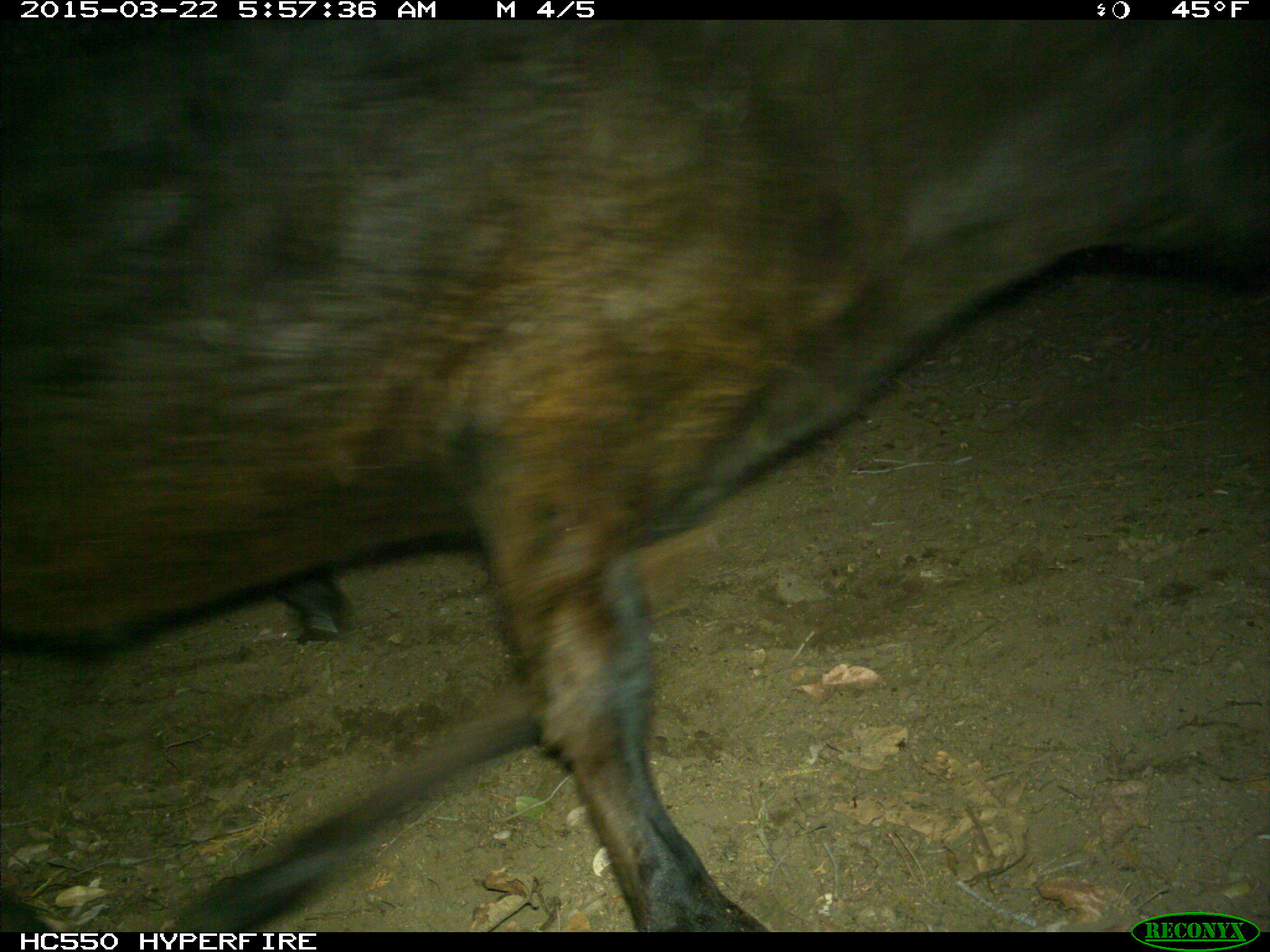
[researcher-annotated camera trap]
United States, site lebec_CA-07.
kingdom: Animalia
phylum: Chordata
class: Mammalia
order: Artiodactyla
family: Bovidae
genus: Bos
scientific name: Bos taurus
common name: domestic cow